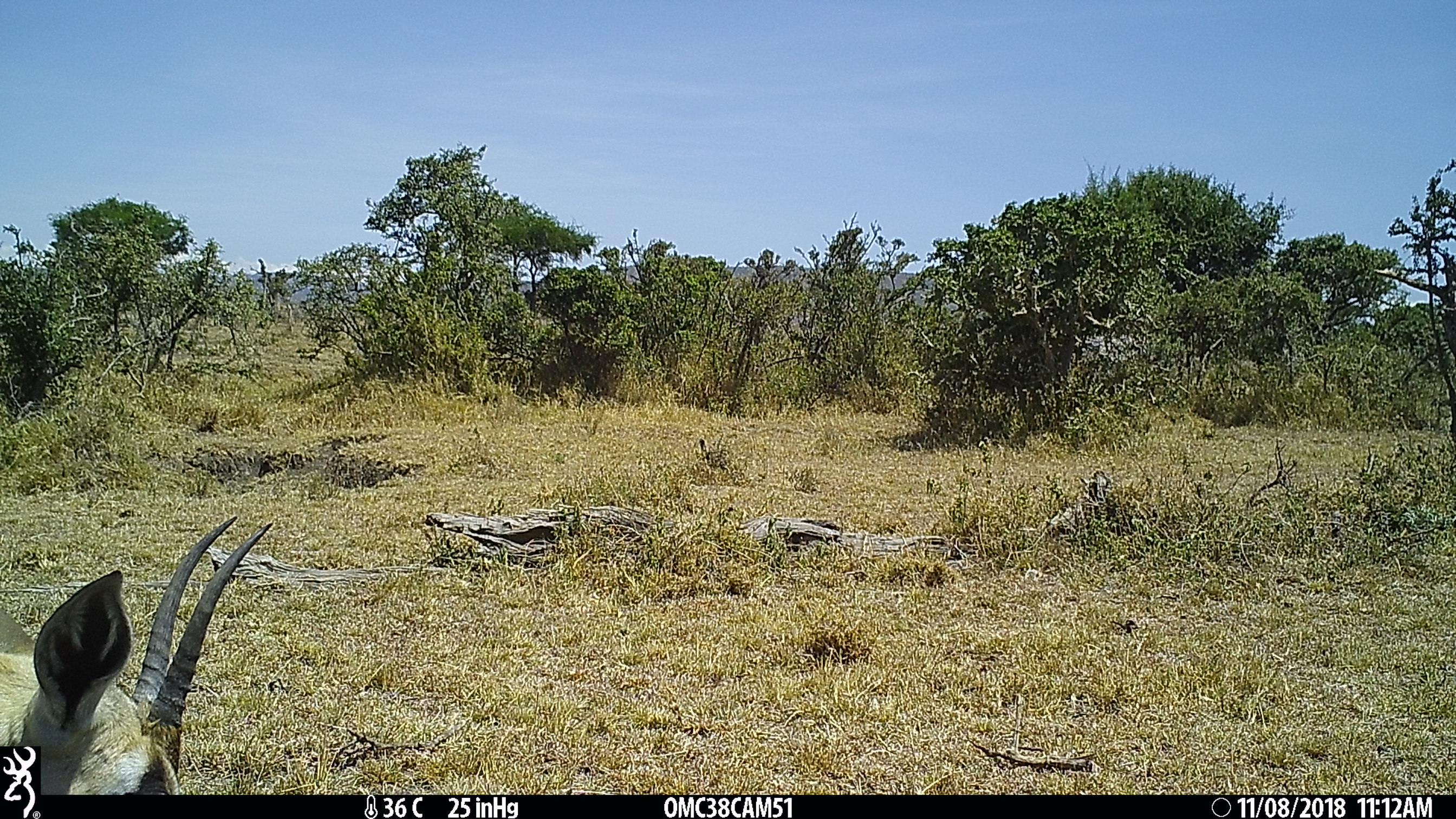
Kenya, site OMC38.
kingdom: Animalia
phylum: Chordata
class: Mammalia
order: Artiodactyla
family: Bovidae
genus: Nanger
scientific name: Nanger granti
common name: grant's gazelle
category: gazelle grants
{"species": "gazelle grants (grant's gazelle) (Nanger granti)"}